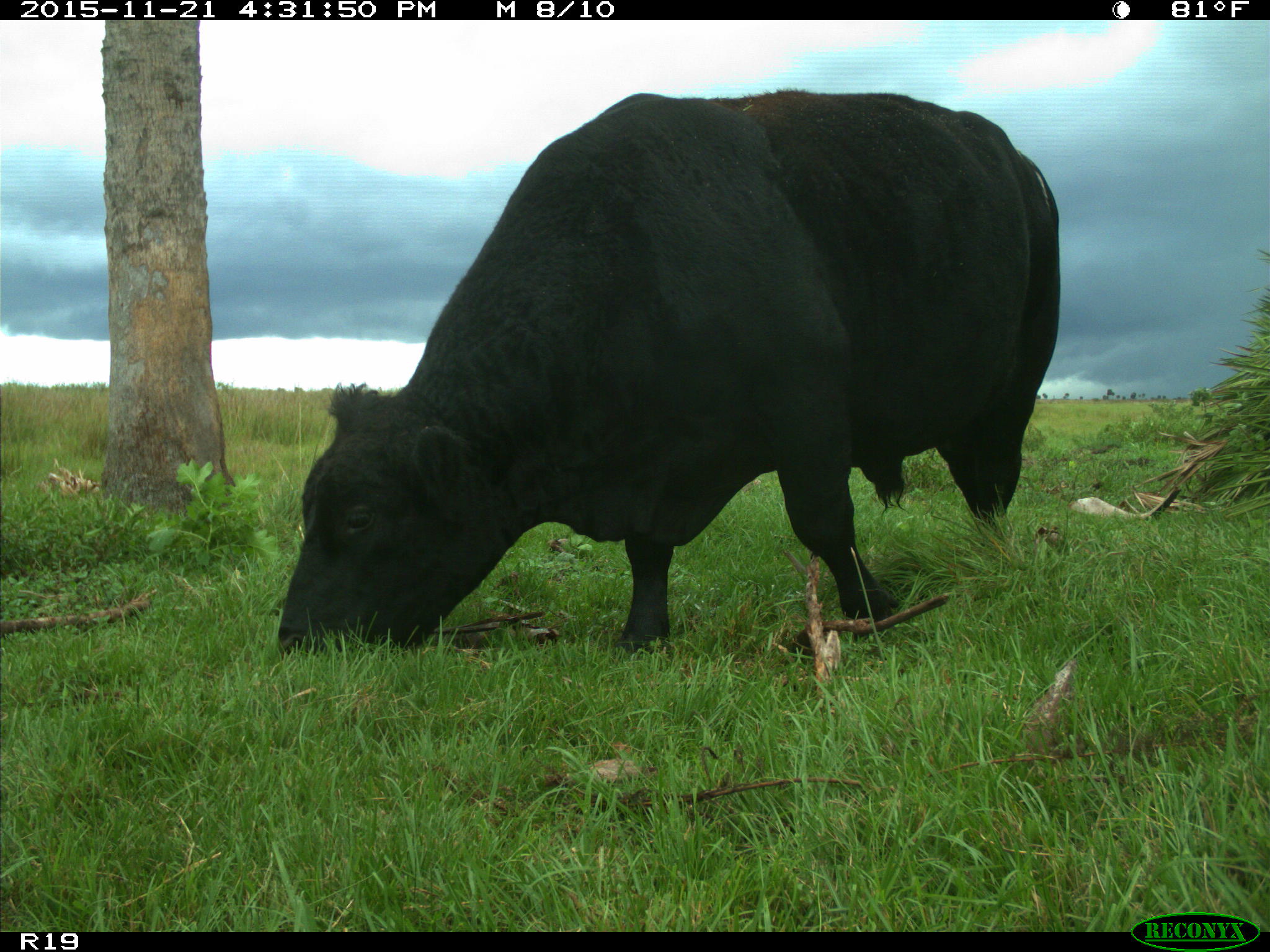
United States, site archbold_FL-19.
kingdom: Animalia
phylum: Chordata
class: Mammalia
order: Artiodactyla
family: Bovidae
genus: Bos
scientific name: Bos taurus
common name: domestic cow